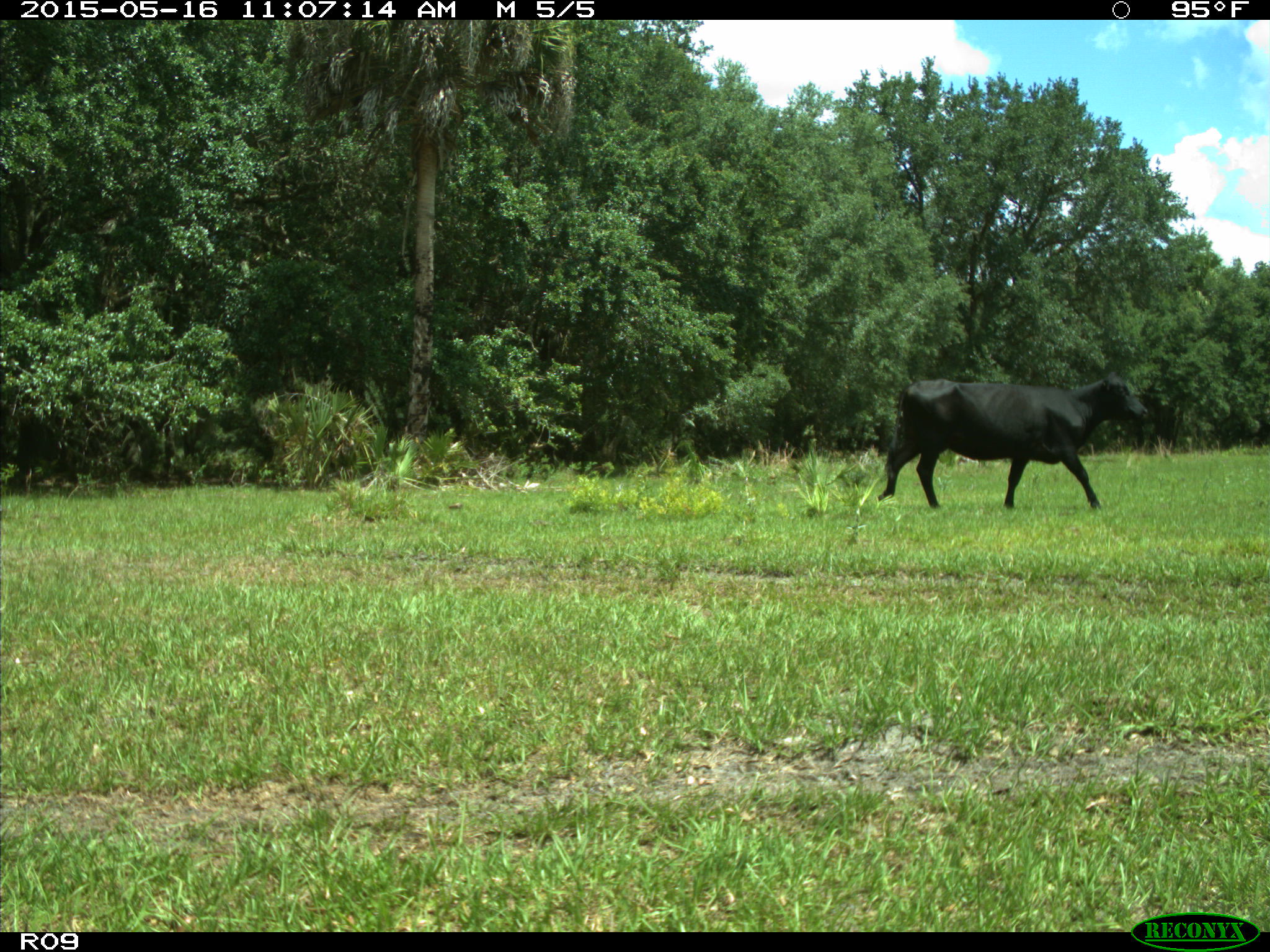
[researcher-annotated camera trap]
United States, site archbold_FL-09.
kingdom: Animalia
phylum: Chordata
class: Mammalia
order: Artiodactyla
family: Bovidae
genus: Bos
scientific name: Bos taurus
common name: domestic cow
Bos taurus (domestic cow).